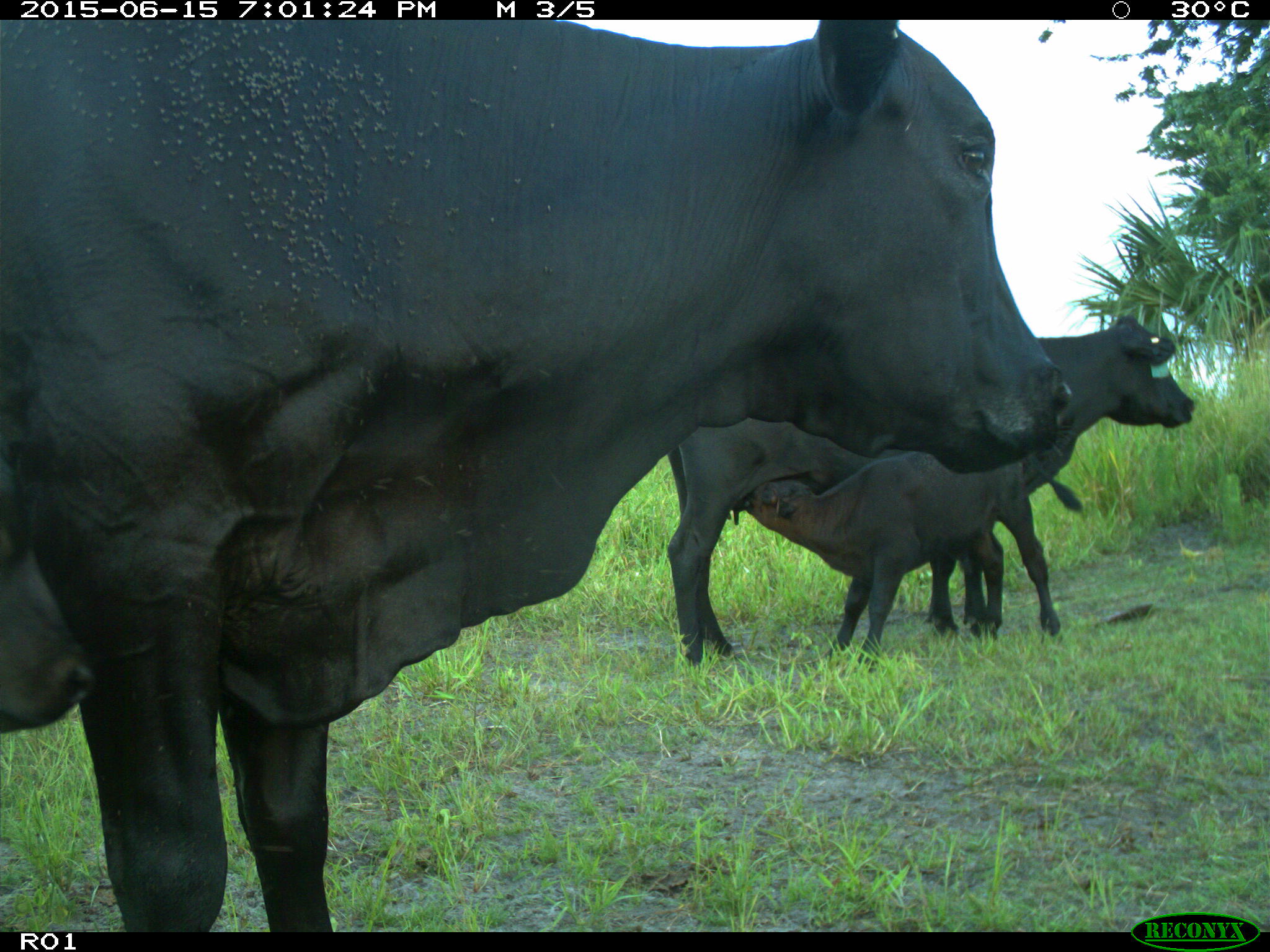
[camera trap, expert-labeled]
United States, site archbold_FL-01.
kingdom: Animalia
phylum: Chordata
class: Mammalia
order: Artiodactyla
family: Bovidae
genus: Bos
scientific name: Bos taurus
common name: domestic cow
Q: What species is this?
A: Bos taurus (domestic cow).